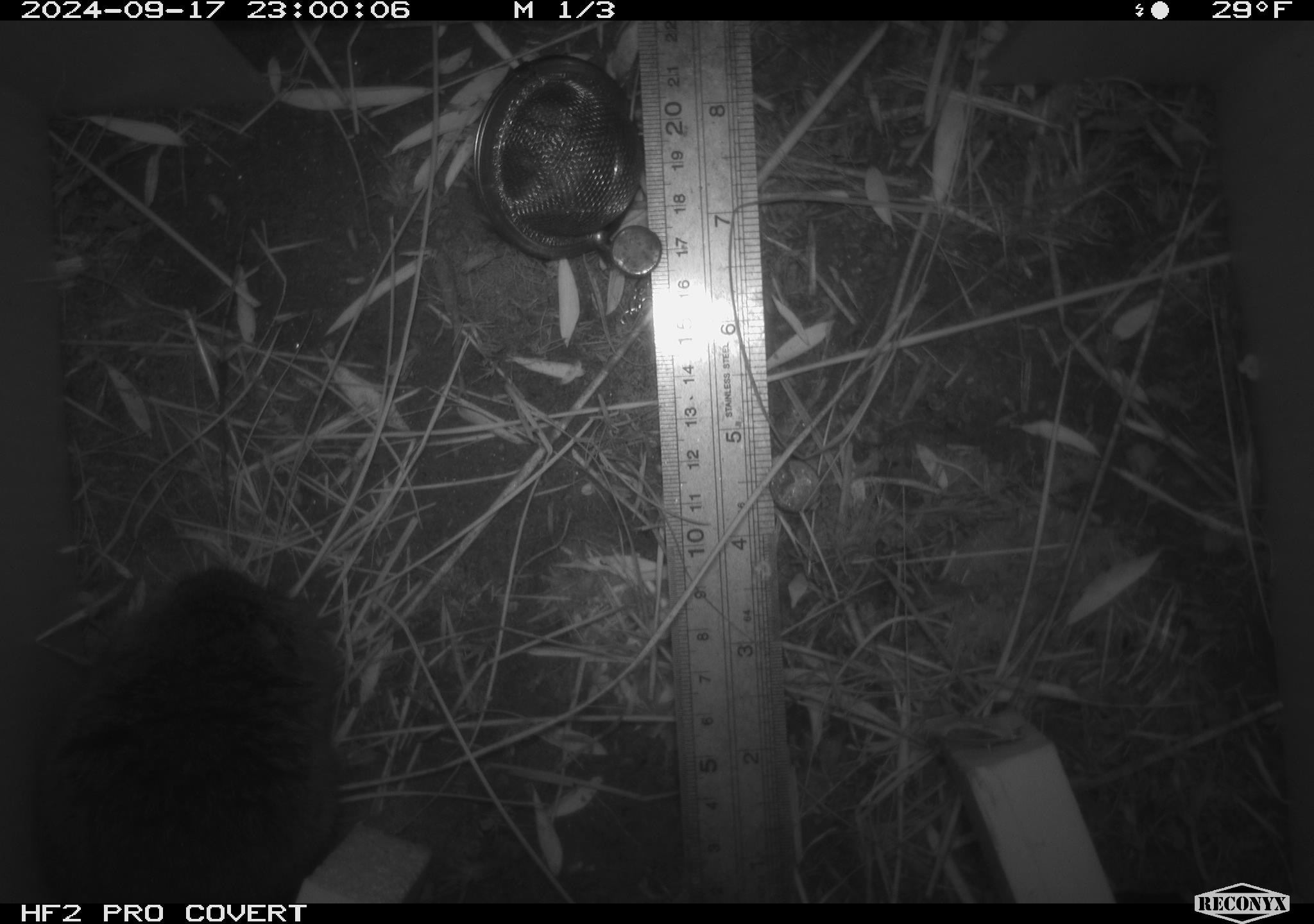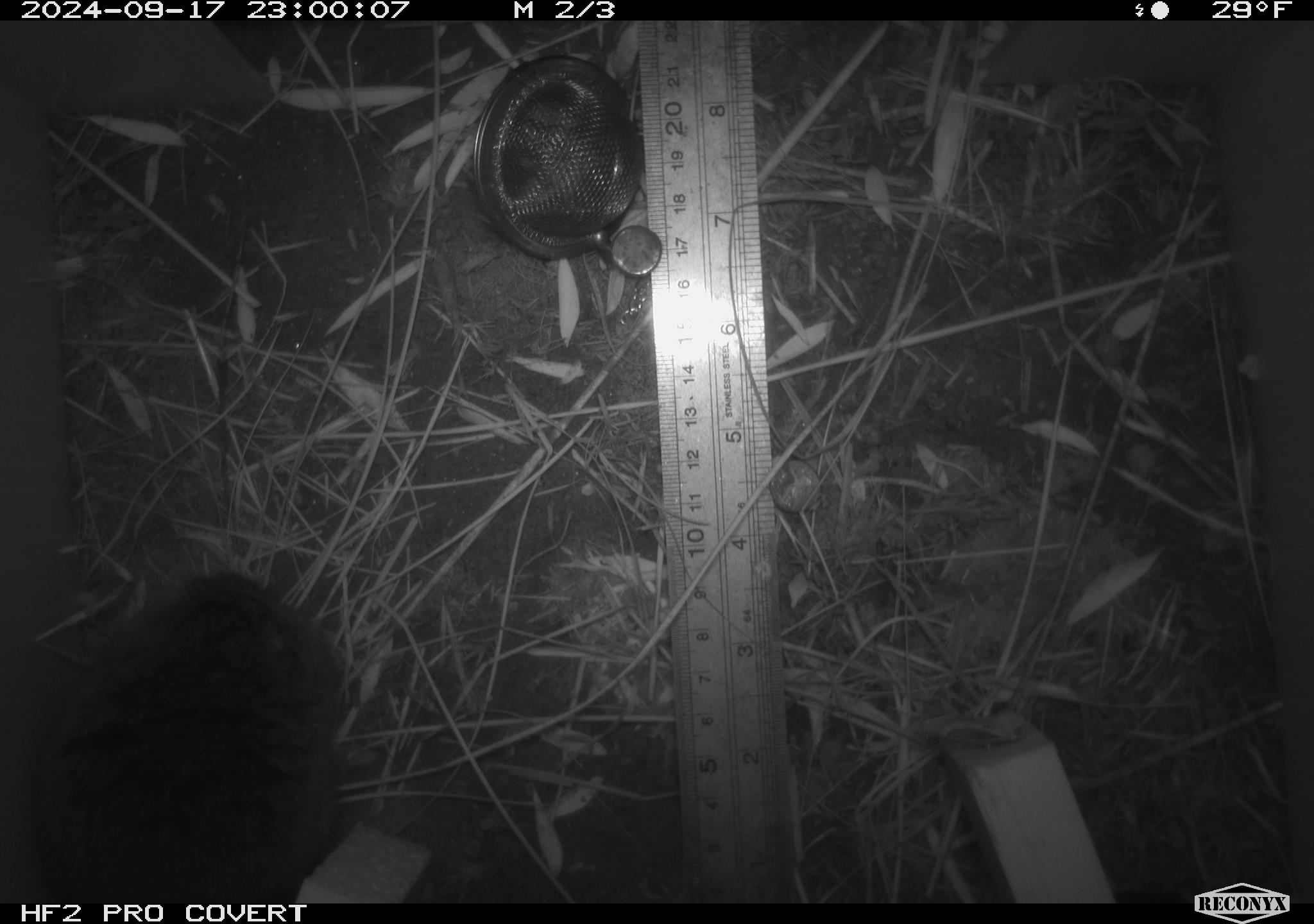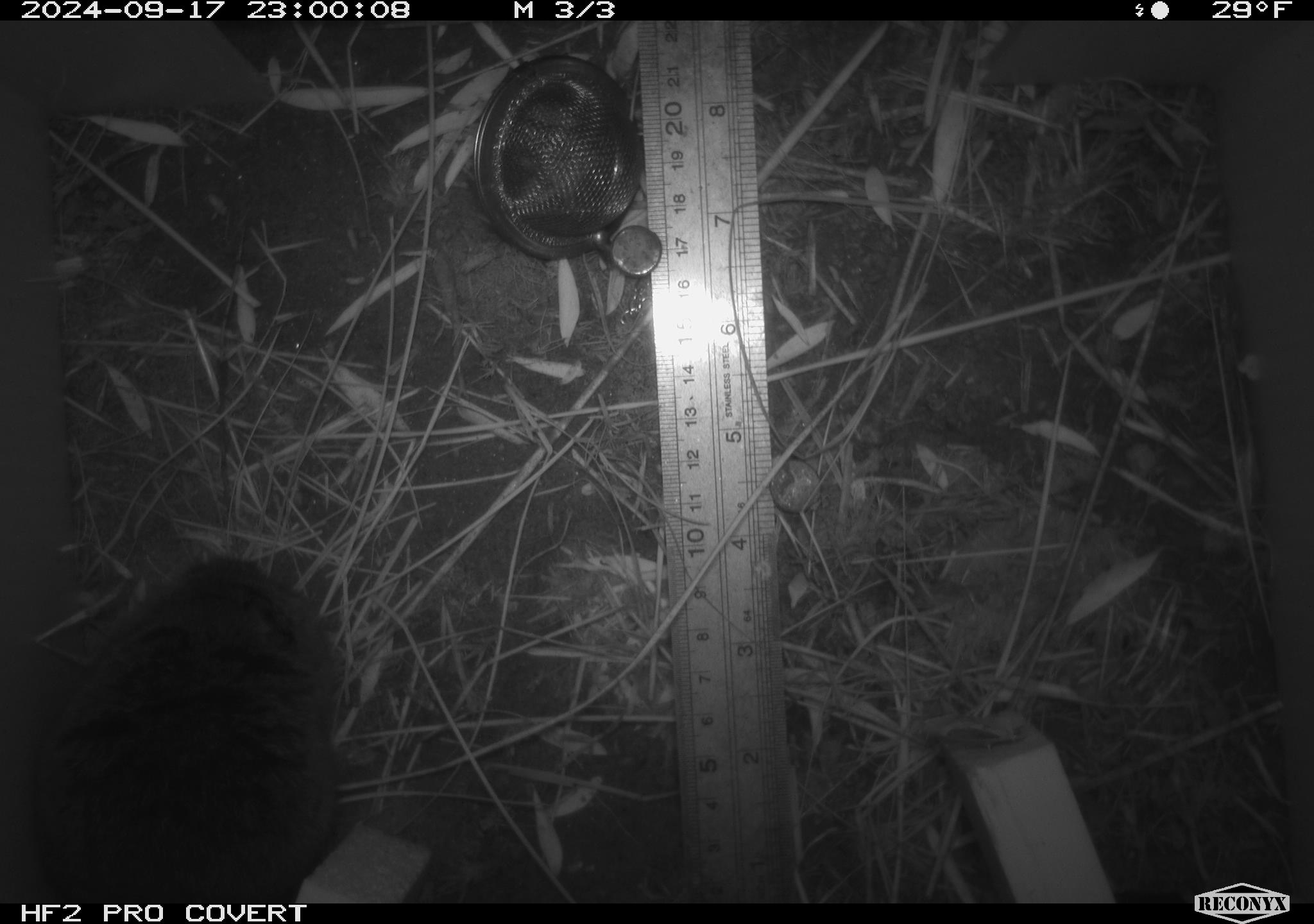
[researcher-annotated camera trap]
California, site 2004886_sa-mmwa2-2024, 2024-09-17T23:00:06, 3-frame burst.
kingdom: Animalia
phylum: Chordata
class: Mammalia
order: Rodentia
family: Cricetidae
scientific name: Arvicolinae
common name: voles, lemmings, and muskrats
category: arvicolinae subfamily